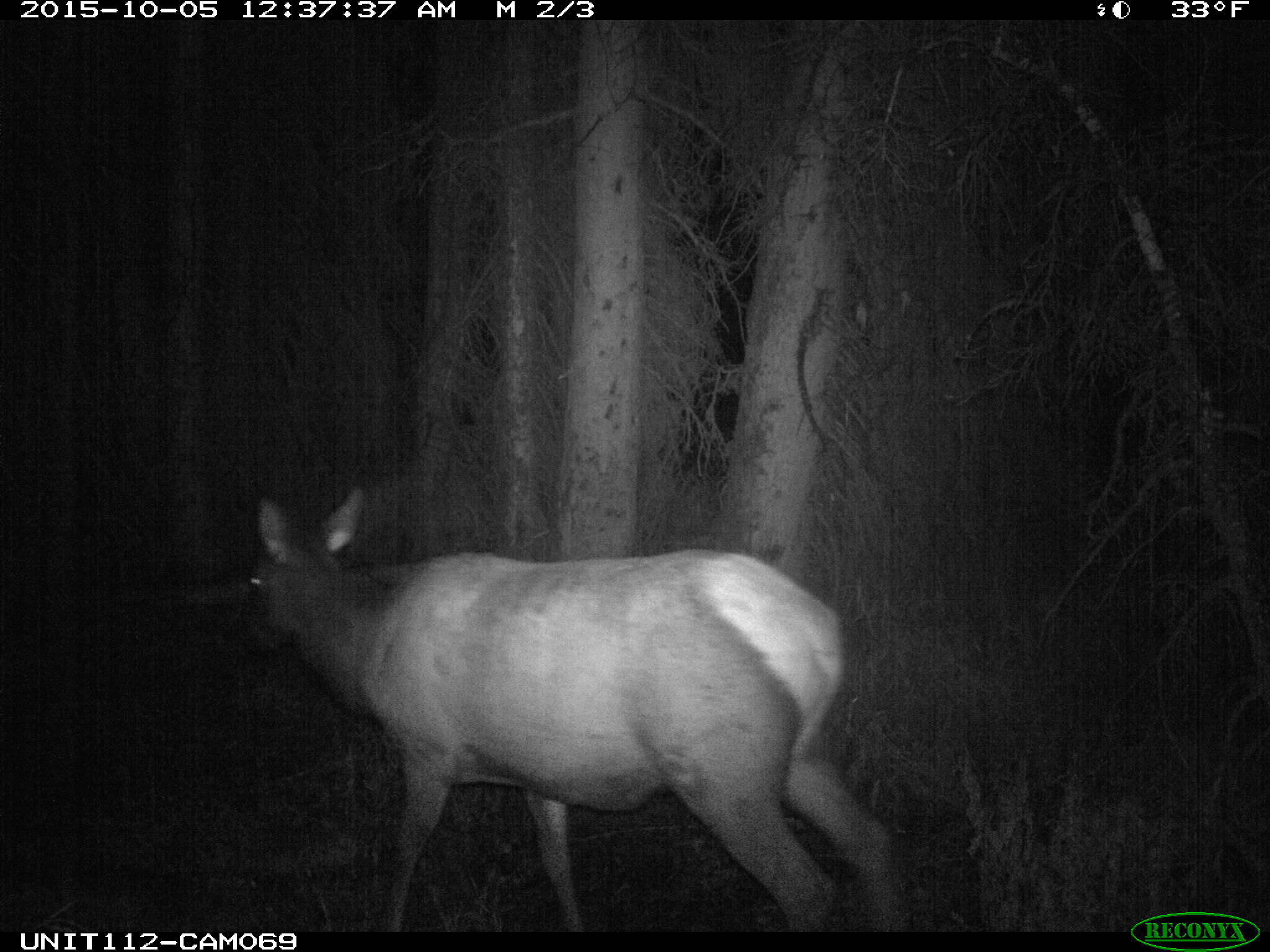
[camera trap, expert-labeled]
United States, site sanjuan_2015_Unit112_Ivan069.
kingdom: Animalia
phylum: Chordata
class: Mammalia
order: Artiodactyla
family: Cervidae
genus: Cervus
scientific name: Cervus elaphus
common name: red deer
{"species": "Cervus elaphus (red deer)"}